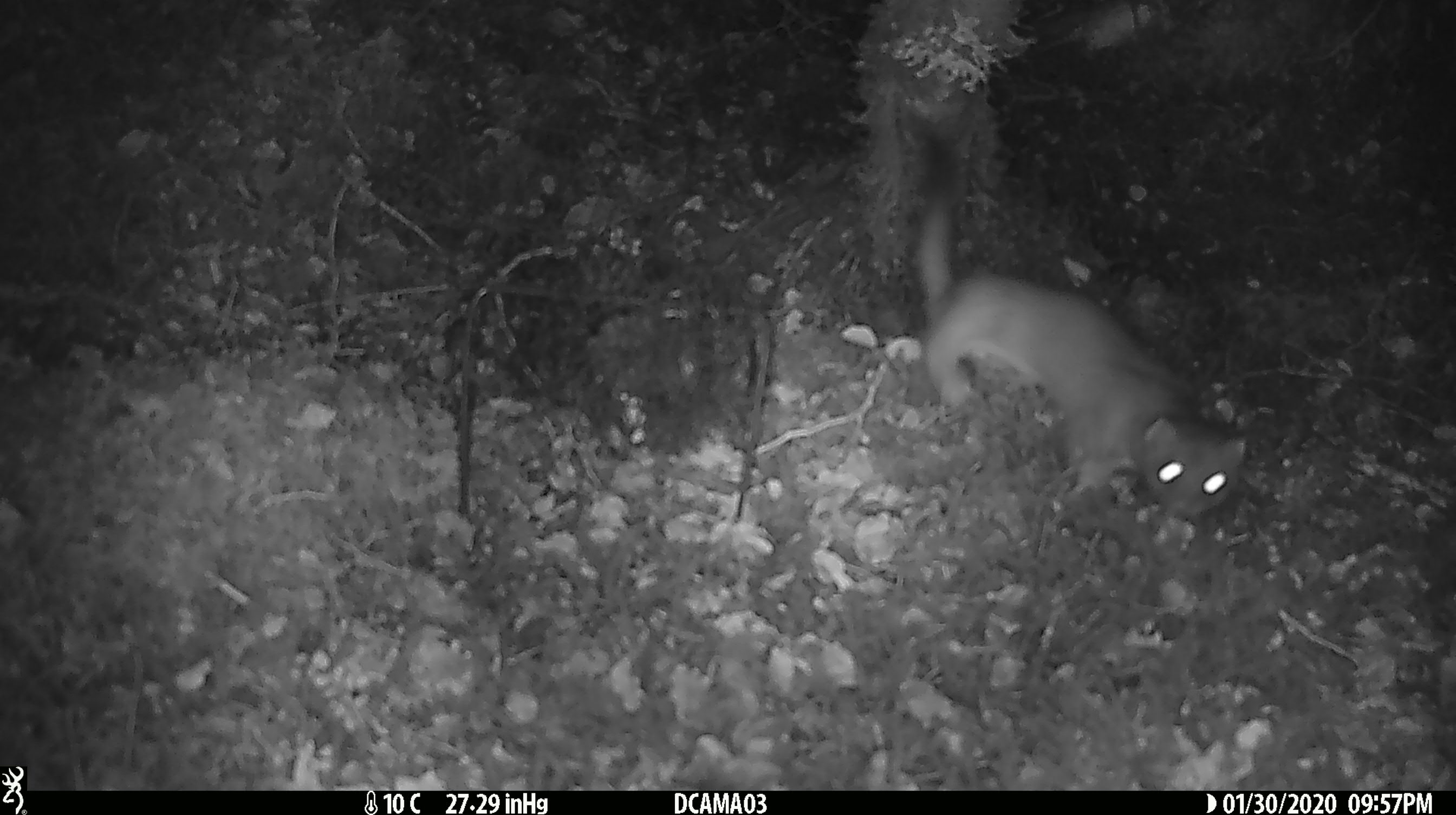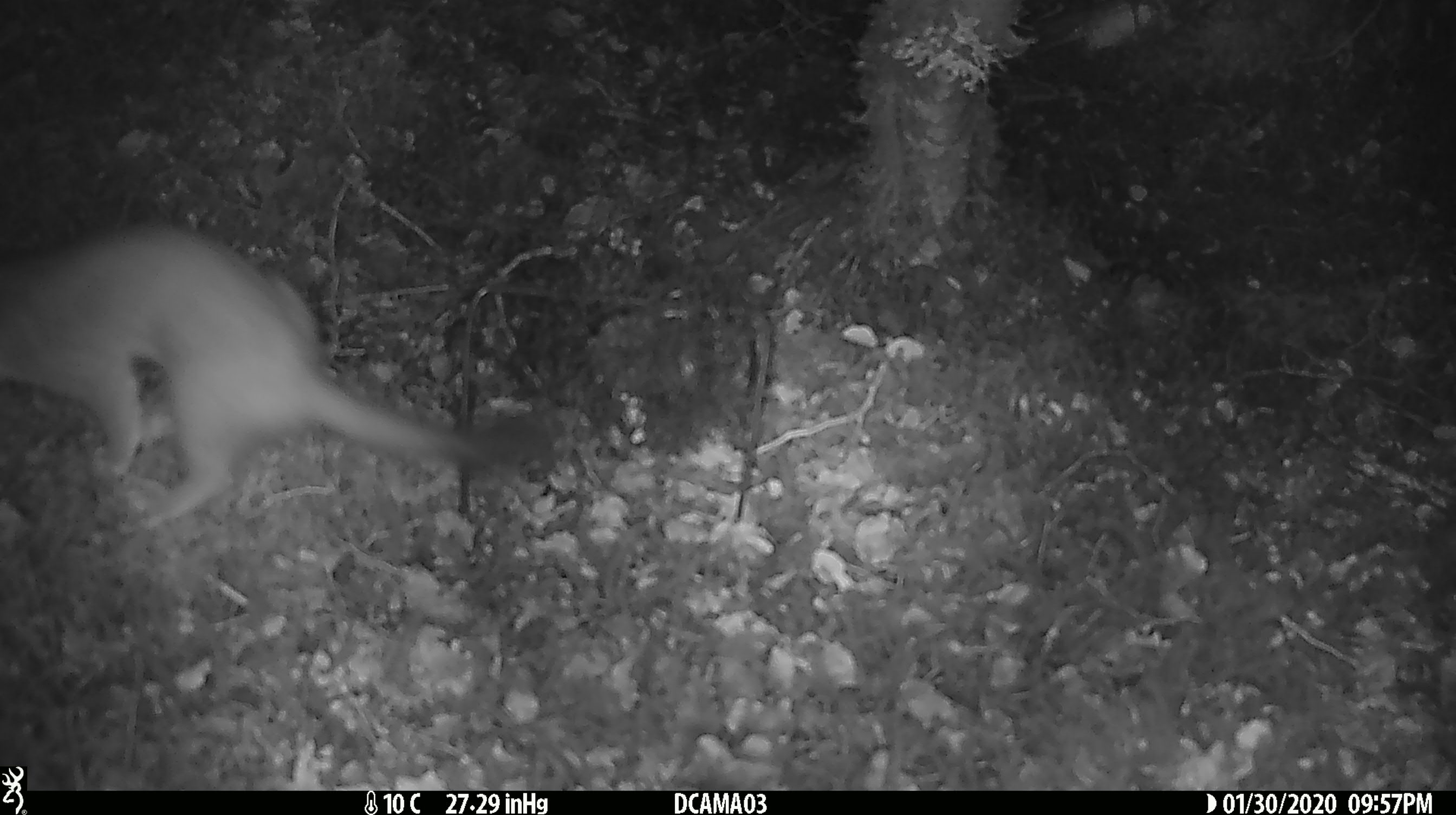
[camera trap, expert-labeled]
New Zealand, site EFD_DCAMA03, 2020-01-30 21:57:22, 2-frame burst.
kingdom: Animalia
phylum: Chordata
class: Mammalia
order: Carnivora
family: Mustelidae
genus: Mustela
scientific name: Mustela erminea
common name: stoat